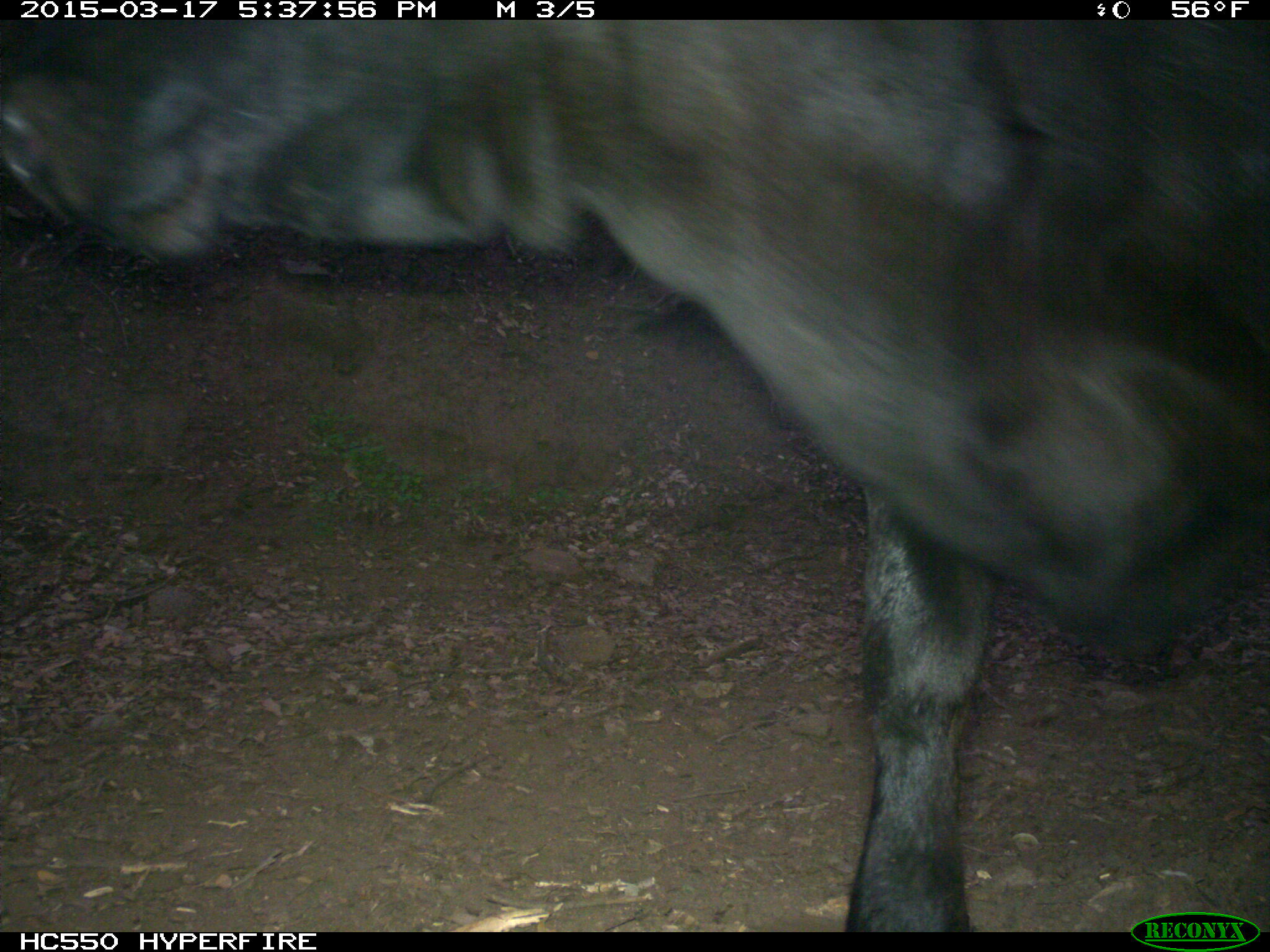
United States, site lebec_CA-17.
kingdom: Animalia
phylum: Chordata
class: Mammalia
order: Artiodactyla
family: Bovidae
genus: Bos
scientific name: Bos taurus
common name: domestic cow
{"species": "Bos taurus (domestic cow)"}